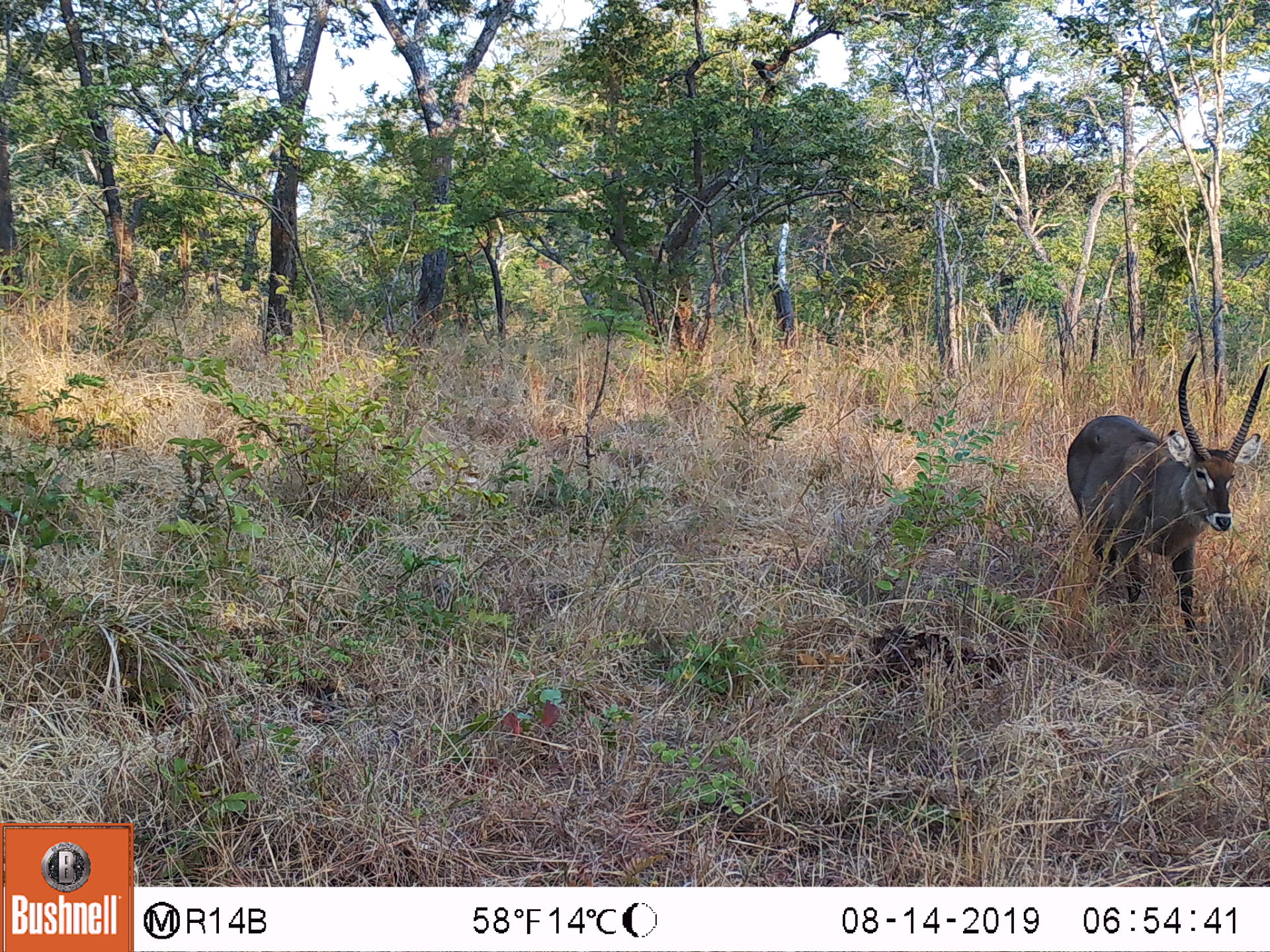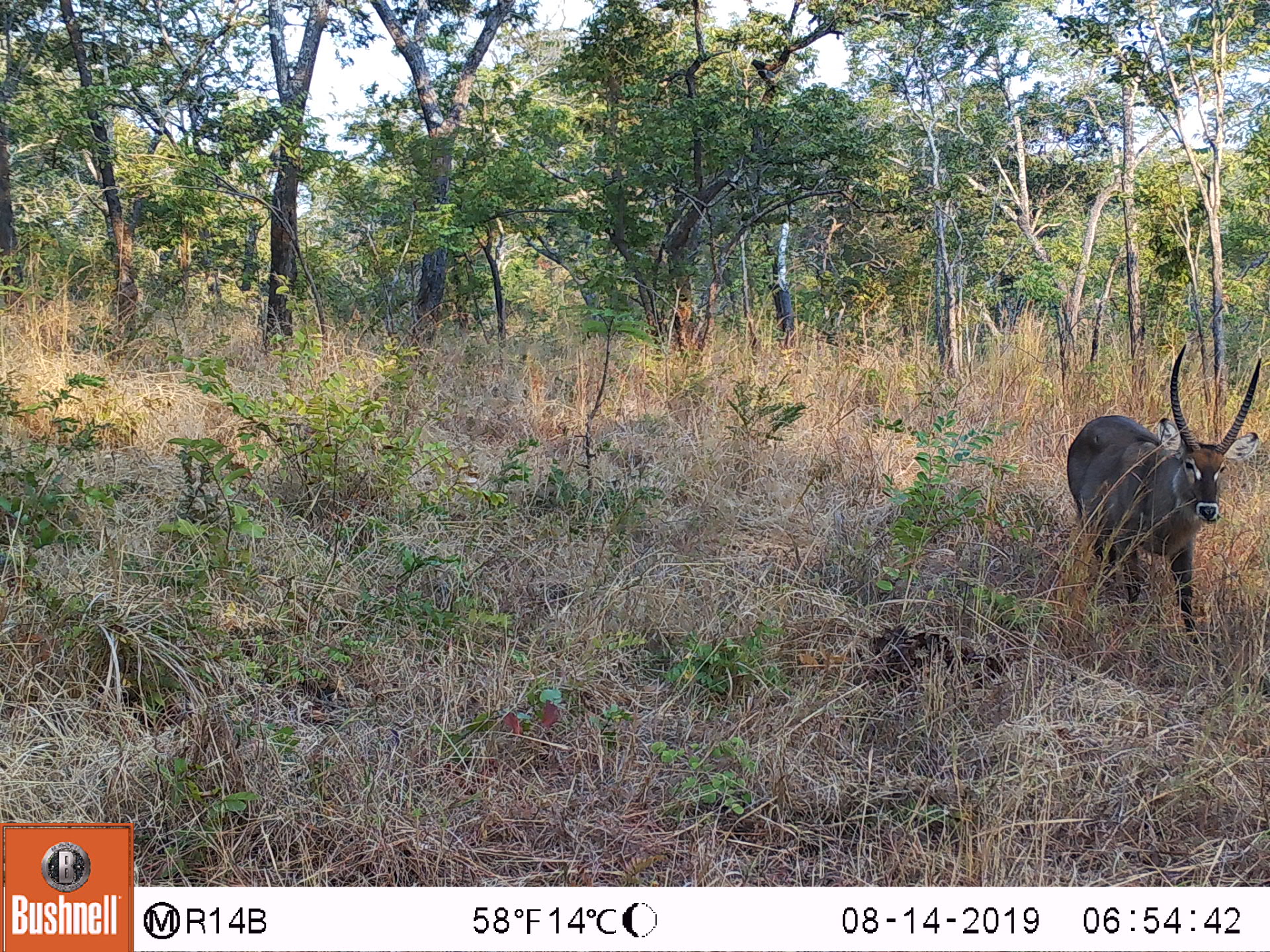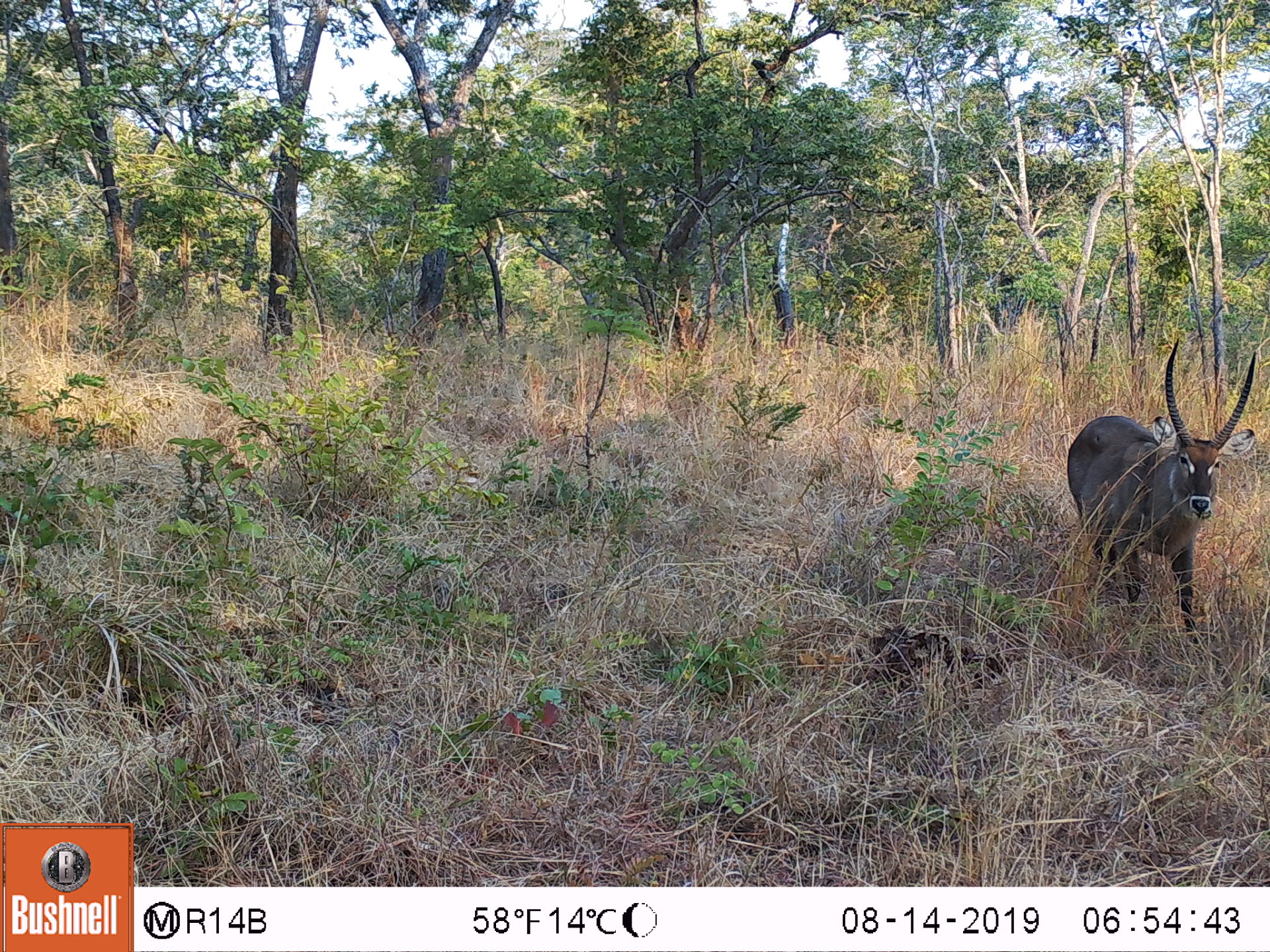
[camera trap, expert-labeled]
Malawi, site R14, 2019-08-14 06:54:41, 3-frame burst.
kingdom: Animalia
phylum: Chordata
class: Mammalia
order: Artiodactyla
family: Bovidae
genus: Kobus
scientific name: Kobus ellipsiprymnus ellipsiprymnus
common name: common waterbuck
Common waterbuck (Kobus ellipsiprymnus ellipsiprymnus), count 1.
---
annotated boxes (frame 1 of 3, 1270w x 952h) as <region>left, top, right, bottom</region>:
common waterbuck: <region>1052, 337, 1266, 652</region>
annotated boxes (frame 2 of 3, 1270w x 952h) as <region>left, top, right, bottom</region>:
common waterbuck: <region>1054, 334, 1270, 650</region>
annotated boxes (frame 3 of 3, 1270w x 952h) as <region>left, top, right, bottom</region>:
common waterbuck: <region>1054, 332, 1270, 652</region>